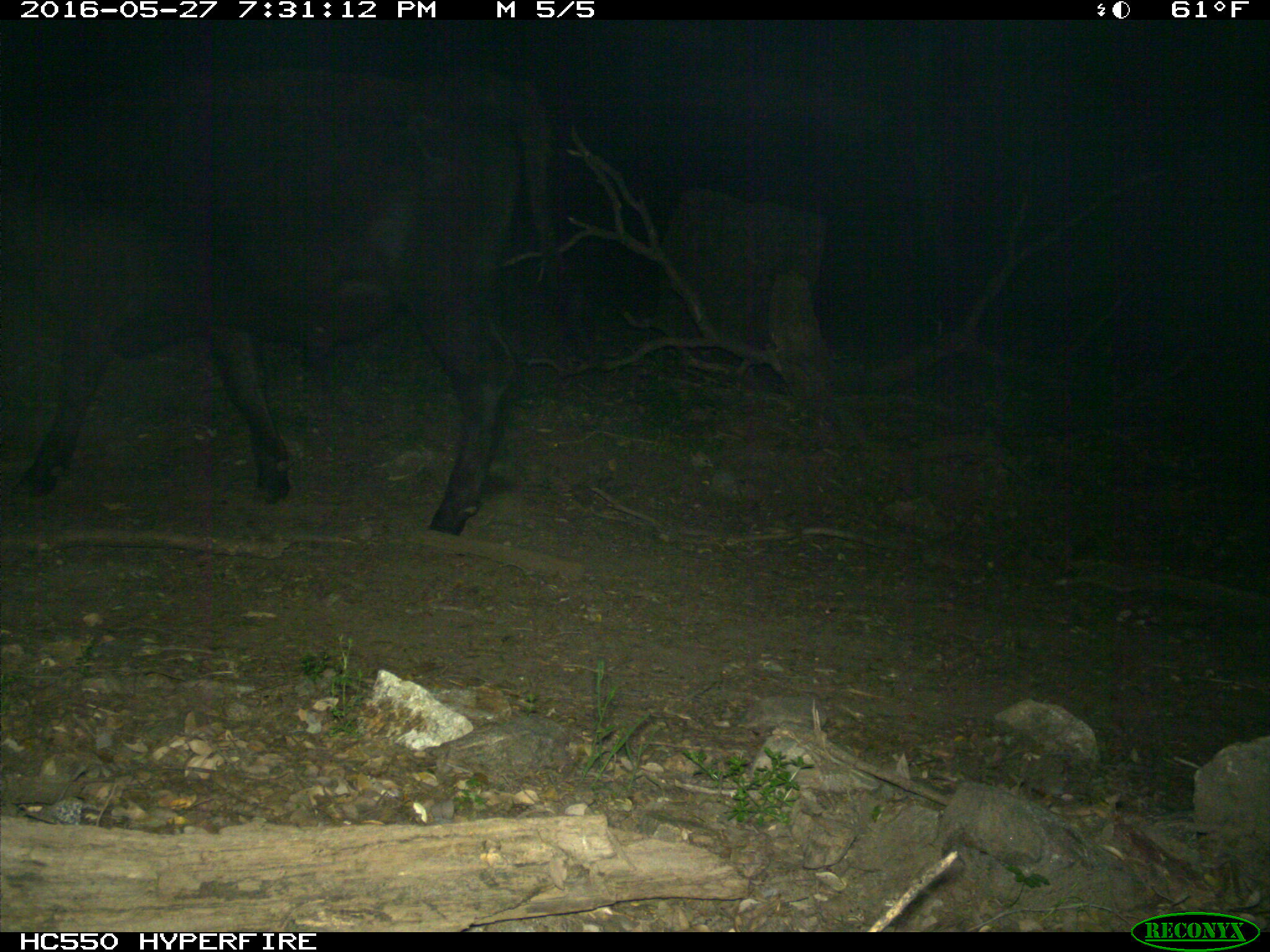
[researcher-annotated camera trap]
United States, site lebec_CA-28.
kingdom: Animalia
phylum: Chordata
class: Mammalia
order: Artiodactyla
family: Bovidae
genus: Bos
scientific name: Bos taurus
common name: domestic cow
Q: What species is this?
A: Bos taurus (domestic cow).